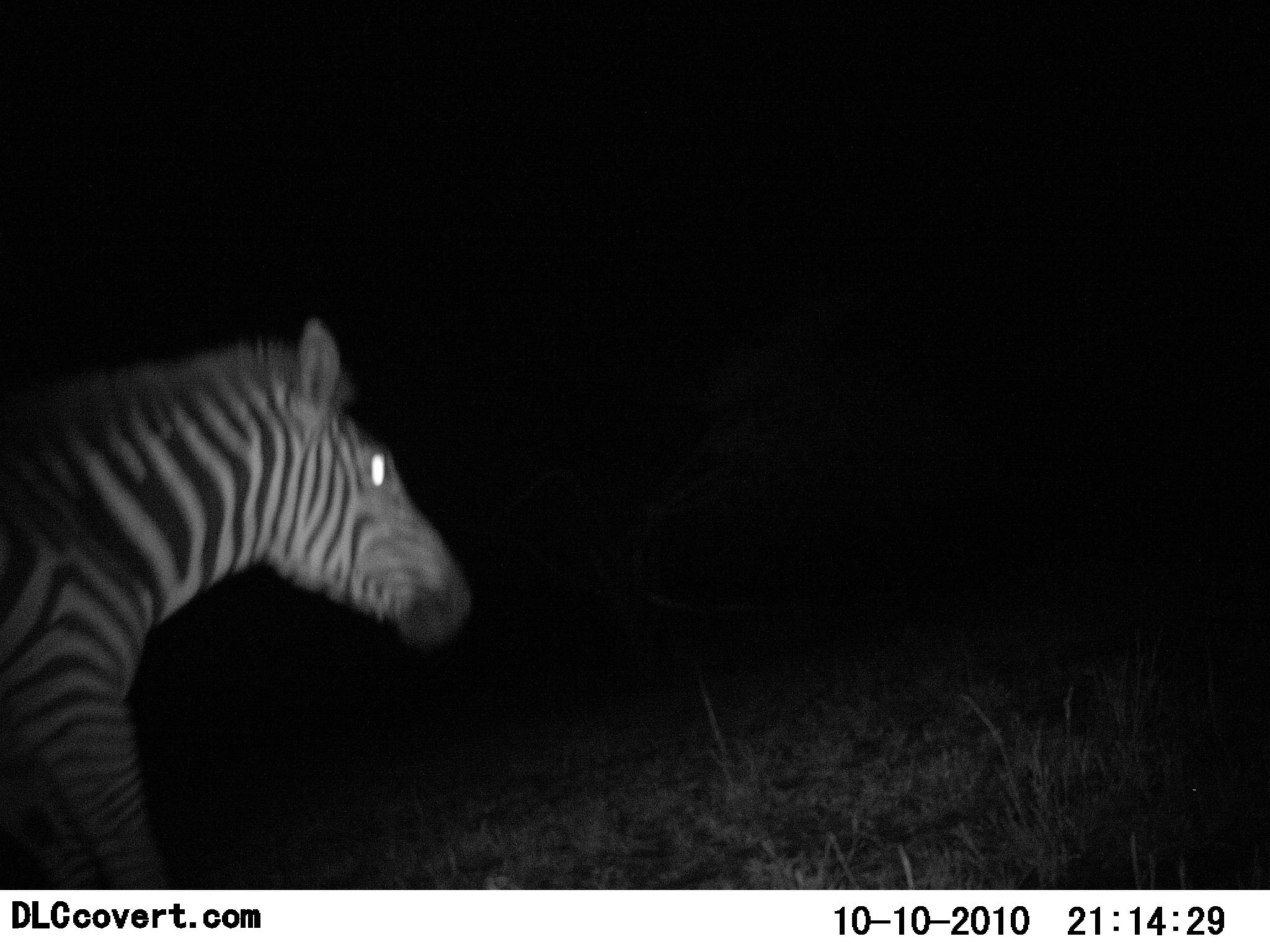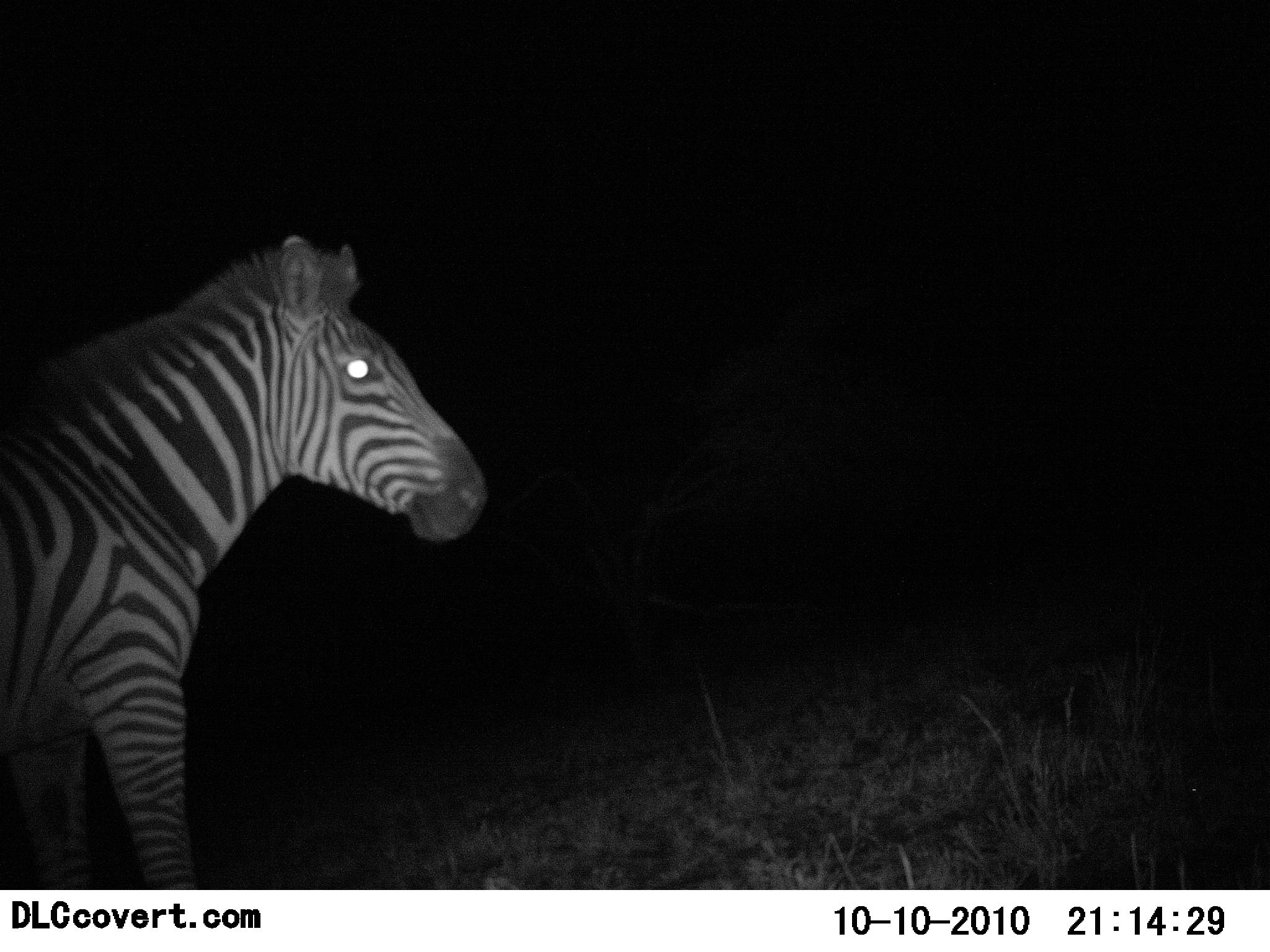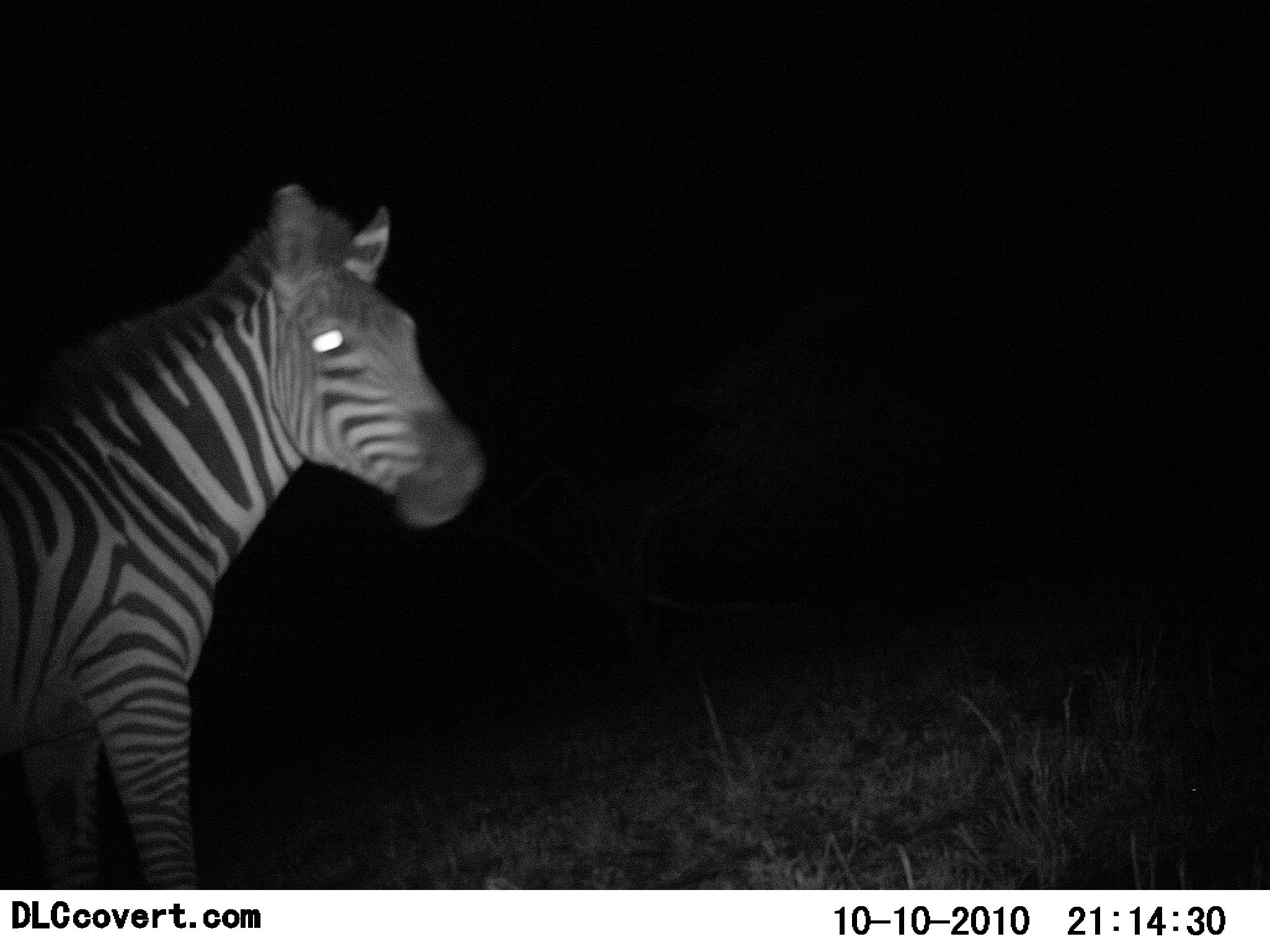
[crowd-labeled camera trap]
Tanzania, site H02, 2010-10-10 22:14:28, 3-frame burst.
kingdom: Animalia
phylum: Chordata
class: Mammalia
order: Perissodactyla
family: Equidae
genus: Equus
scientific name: Equus quagga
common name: plains zebra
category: zebra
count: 1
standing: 76%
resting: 0%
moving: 24%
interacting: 0%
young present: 0%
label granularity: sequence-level